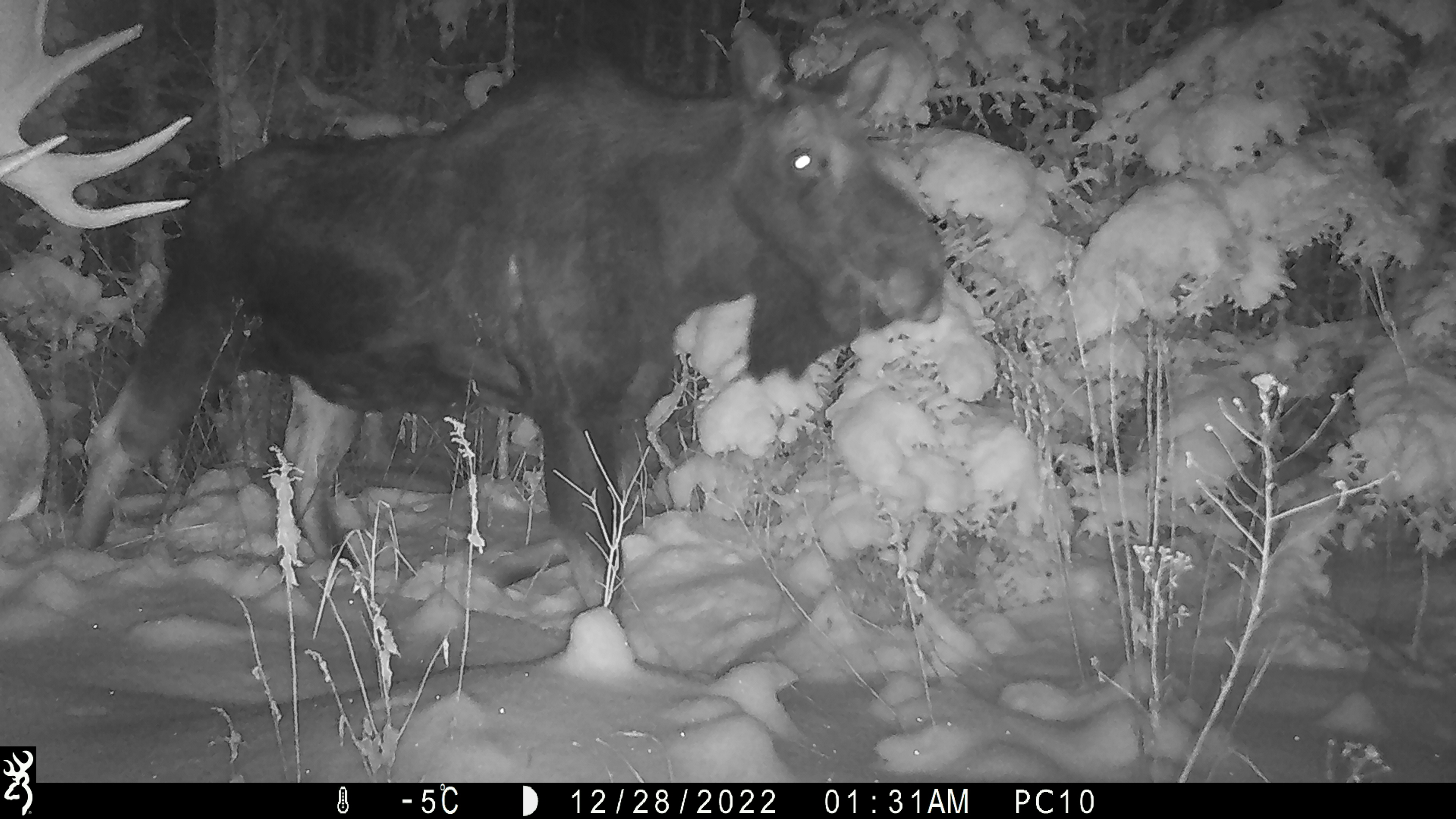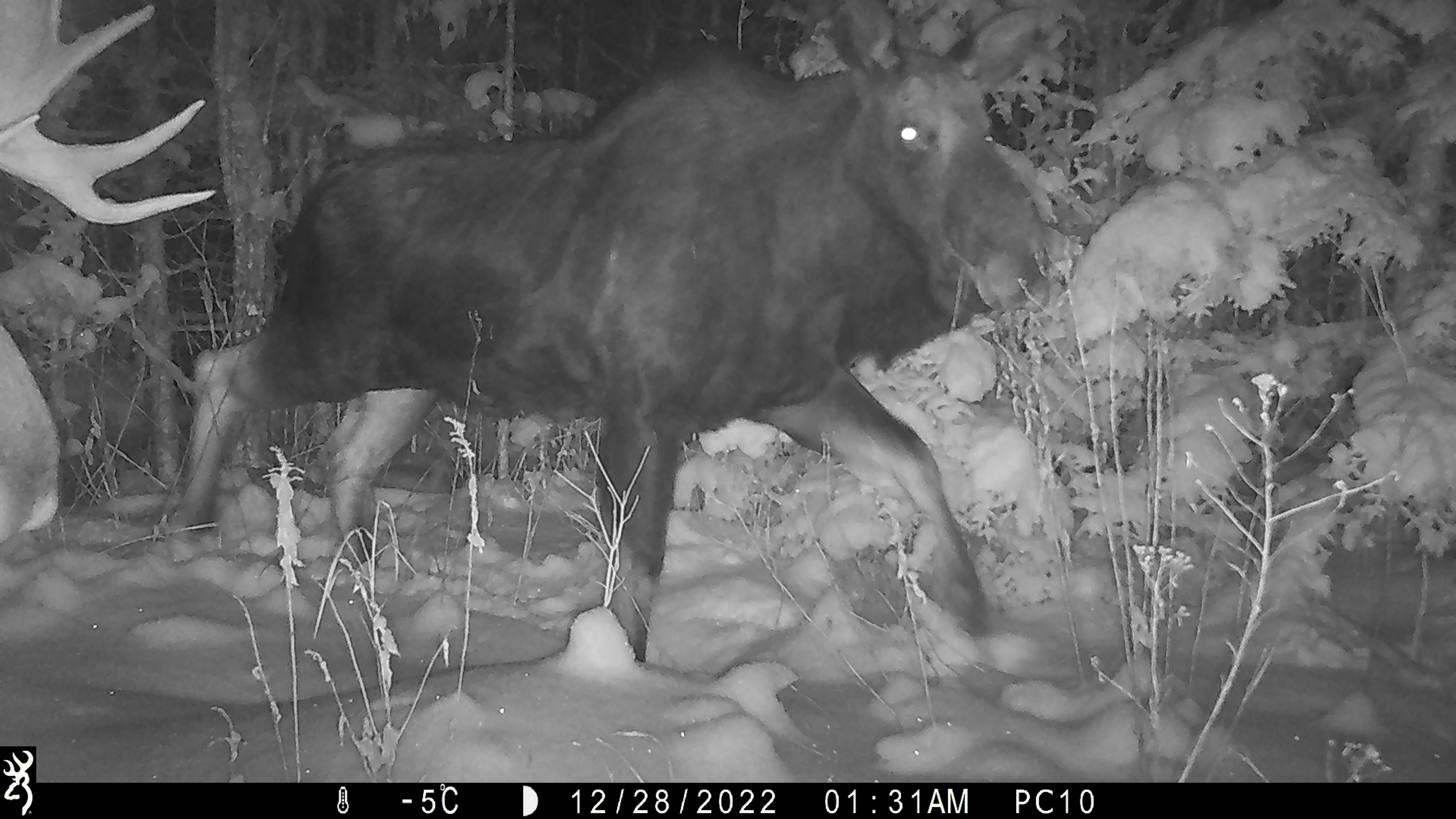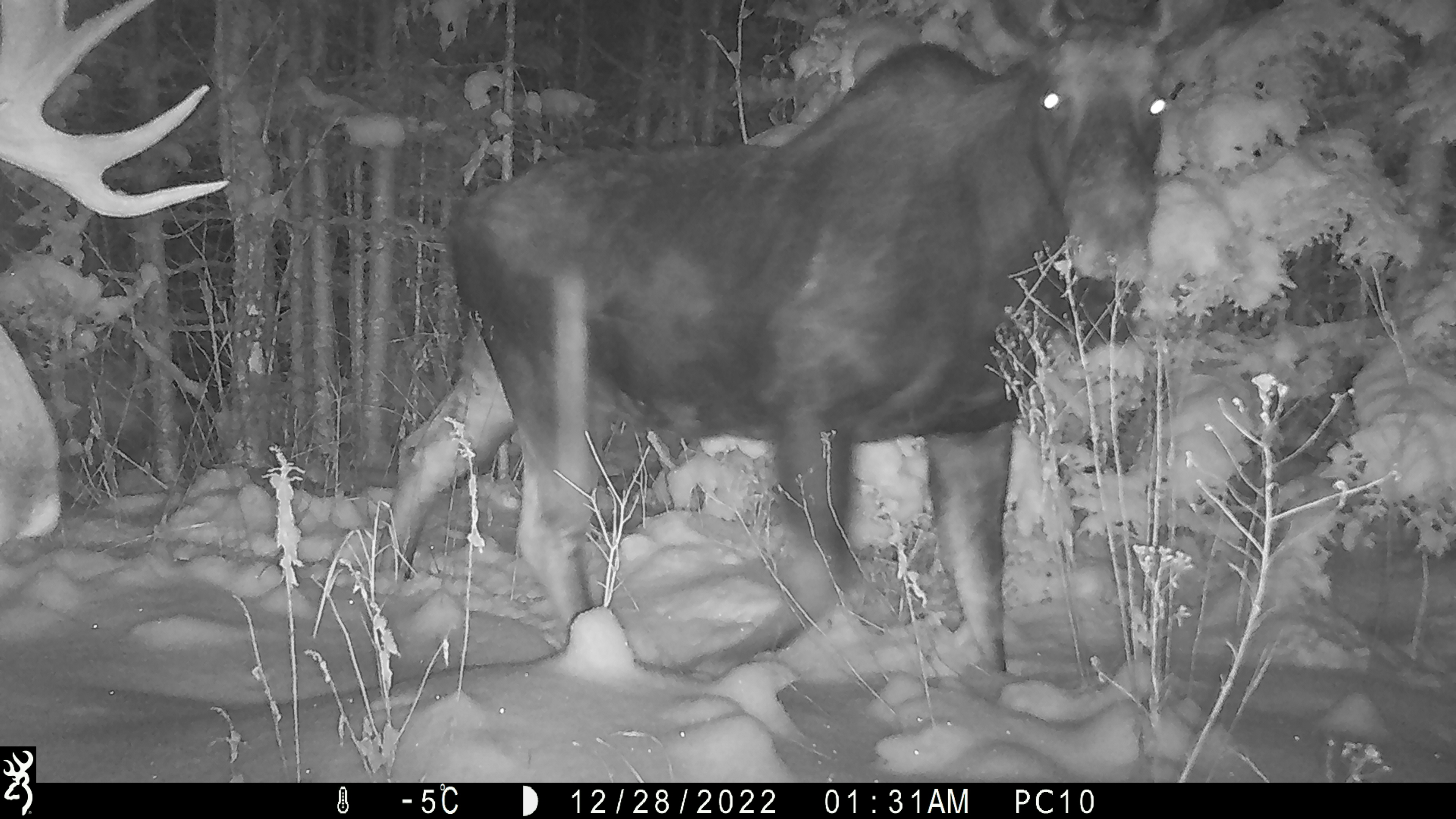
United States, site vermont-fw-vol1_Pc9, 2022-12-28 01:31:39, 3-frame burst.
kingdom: Animalia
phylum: Chordata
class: Mammalia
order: Artiodactyla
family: Cervidae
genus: Alces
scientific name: Alces alces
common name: moose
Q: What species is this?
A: Moose (Alces alces).